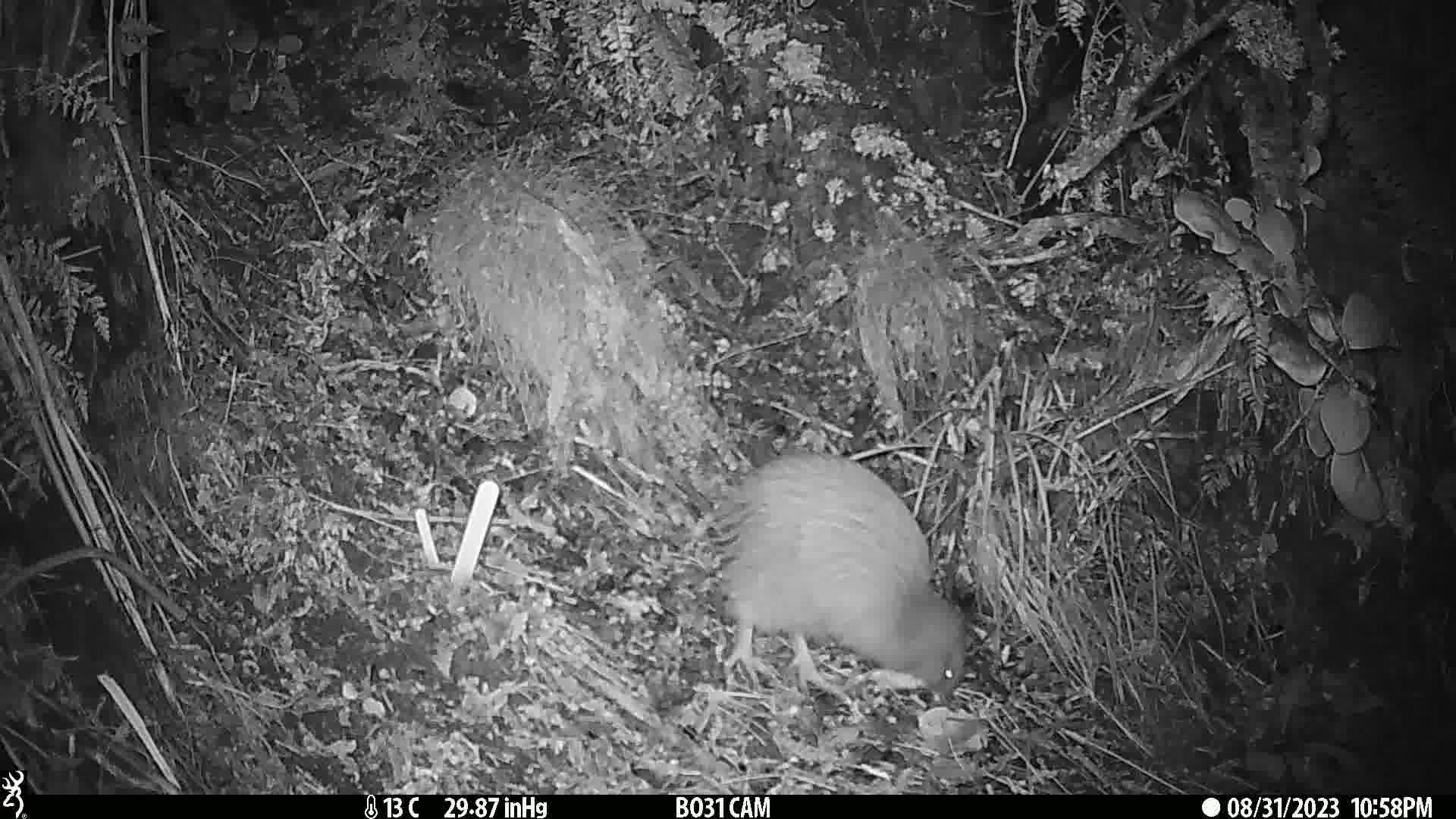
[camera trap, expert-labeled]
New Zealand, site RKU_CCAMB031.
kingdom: Animalia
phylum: Chordata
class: Aves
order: Apterygiformes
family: Apterygidae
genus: Apteryx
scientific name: Apteryx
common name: kiwi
Kiwi (Apteryx).